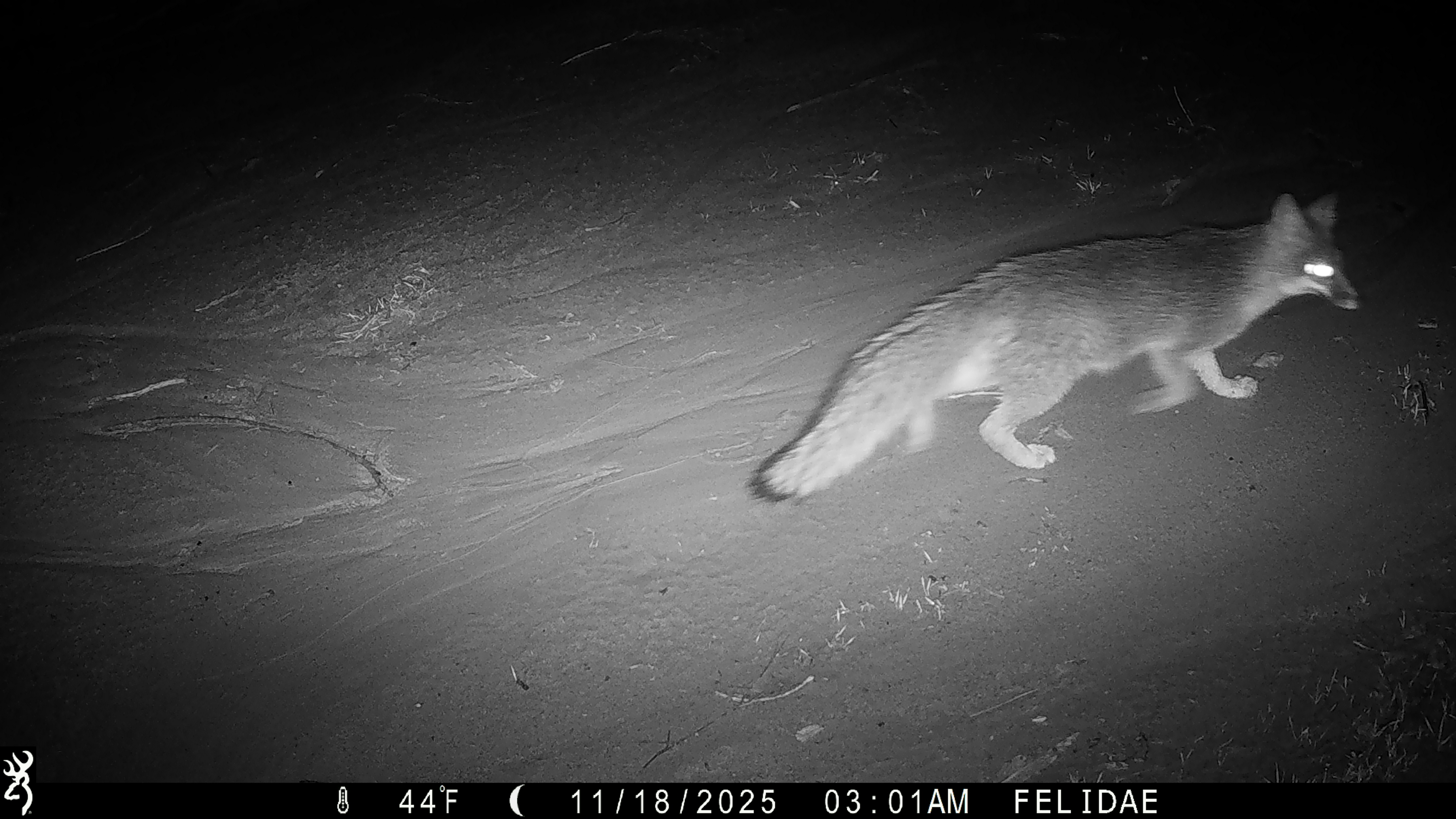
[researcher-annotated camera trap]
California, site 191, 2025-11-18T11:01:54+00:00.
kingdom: Animalia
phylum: Chordata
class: Mammalia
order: Carnivora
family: Canidae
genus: Urocyon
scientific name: Urocyon cinereoargenteus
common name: gray fox